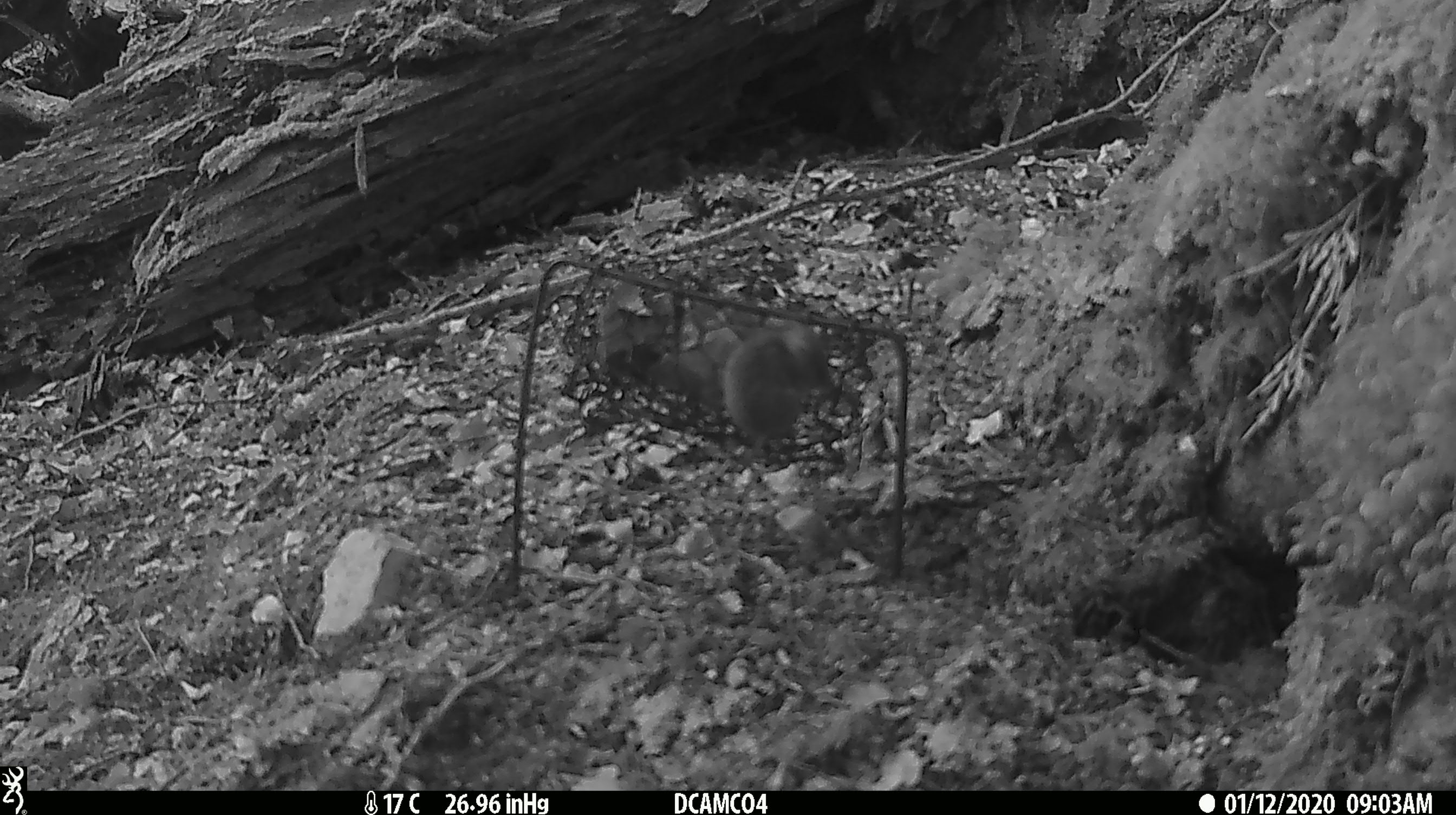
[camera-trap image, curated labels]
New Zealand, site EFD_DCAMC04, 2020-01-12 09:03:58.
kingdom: Animalia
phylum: Chordata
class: Mammalia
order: Rodentia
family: Muridae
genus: Mus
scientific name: Mus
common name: mouse